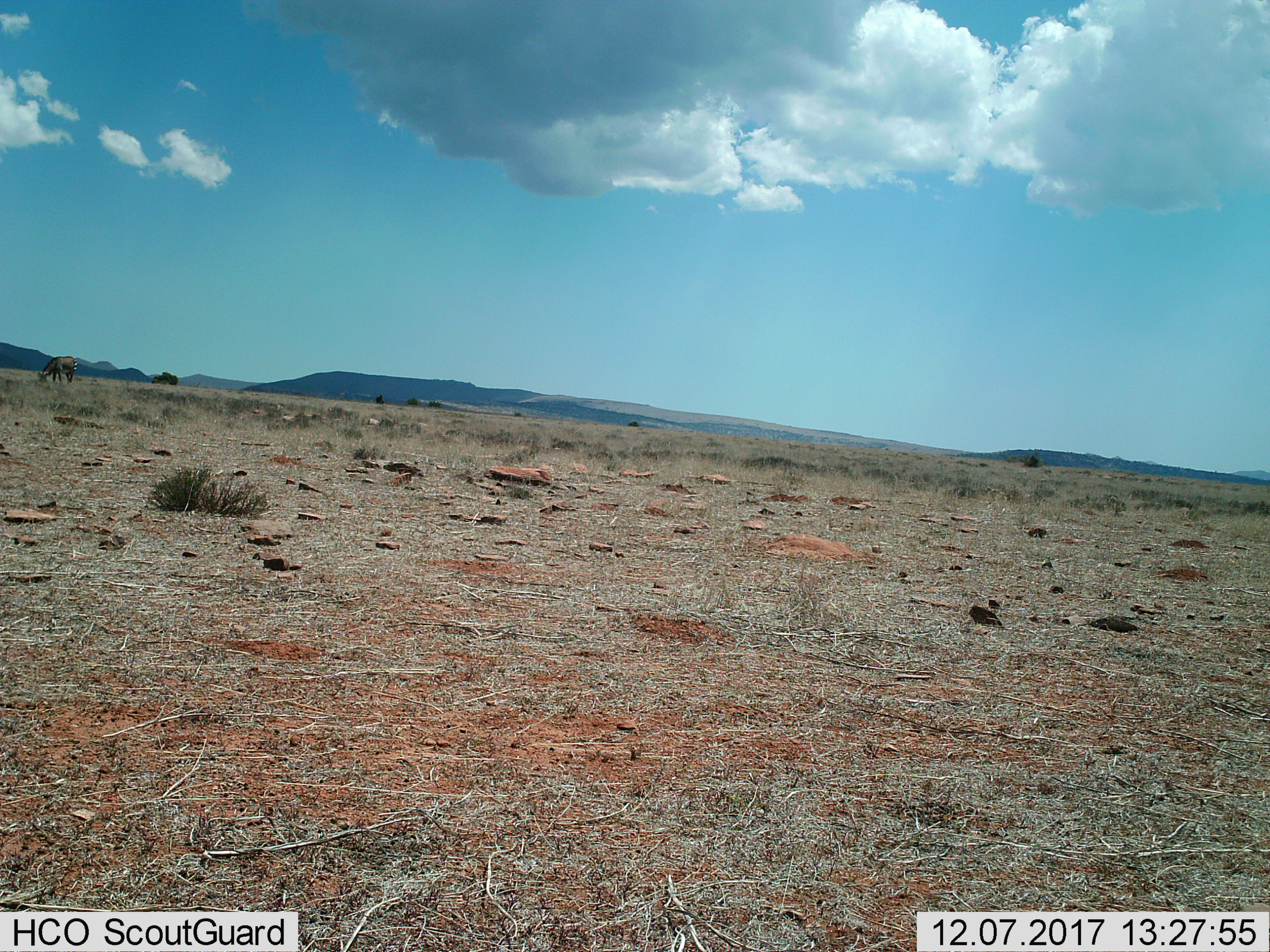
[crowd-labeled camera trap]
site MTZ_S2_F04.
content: unidentified animal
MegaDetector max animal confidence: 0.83